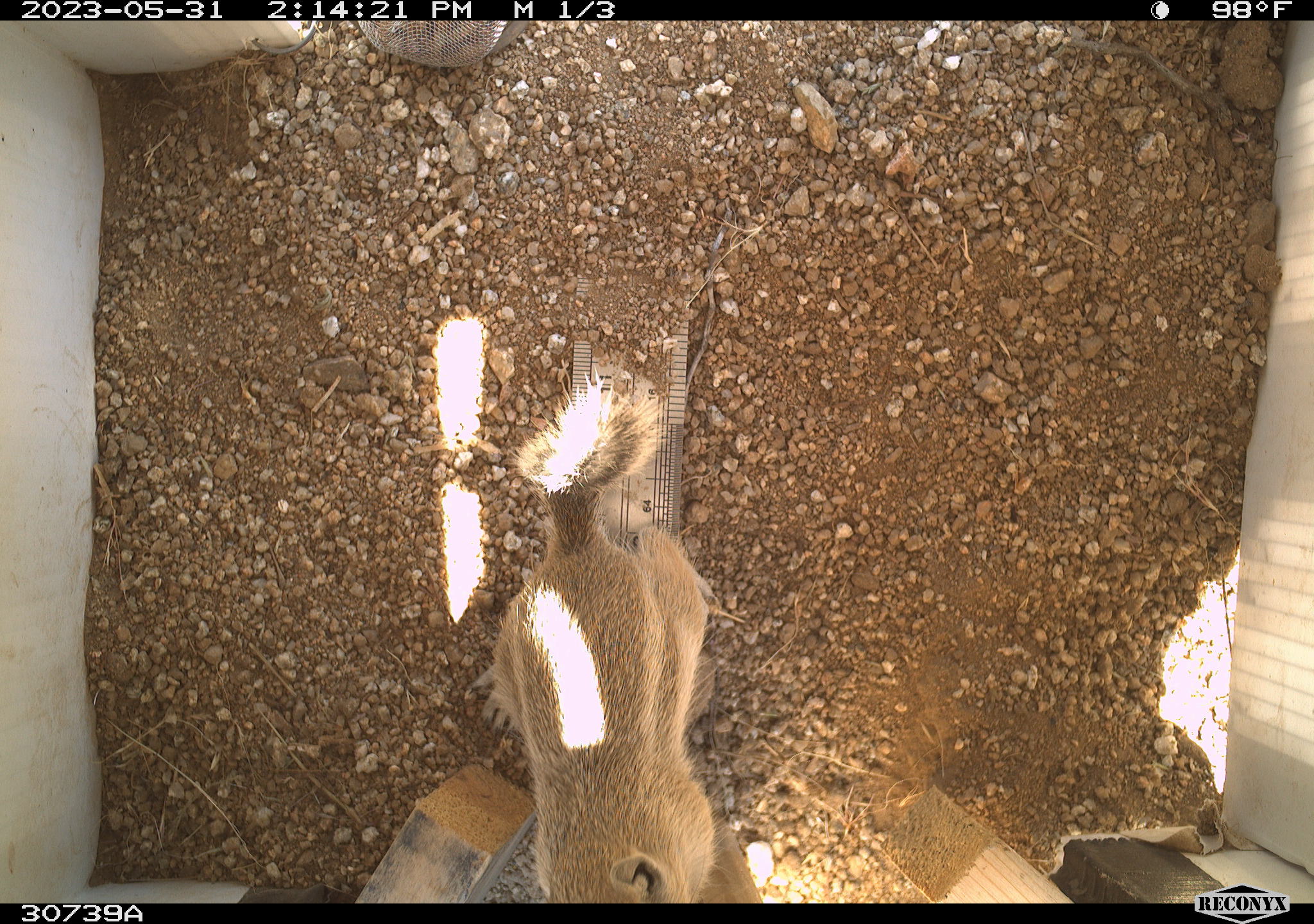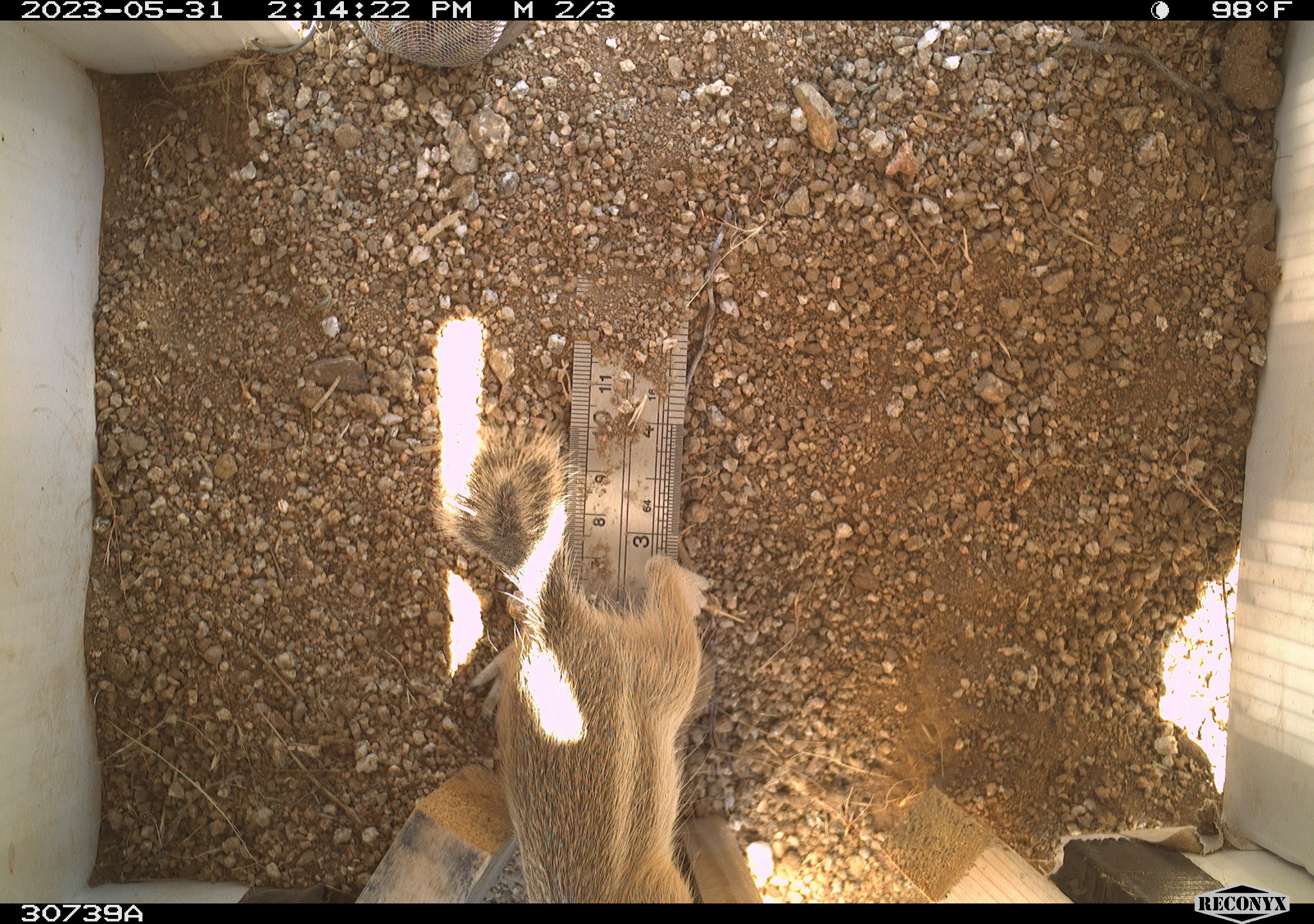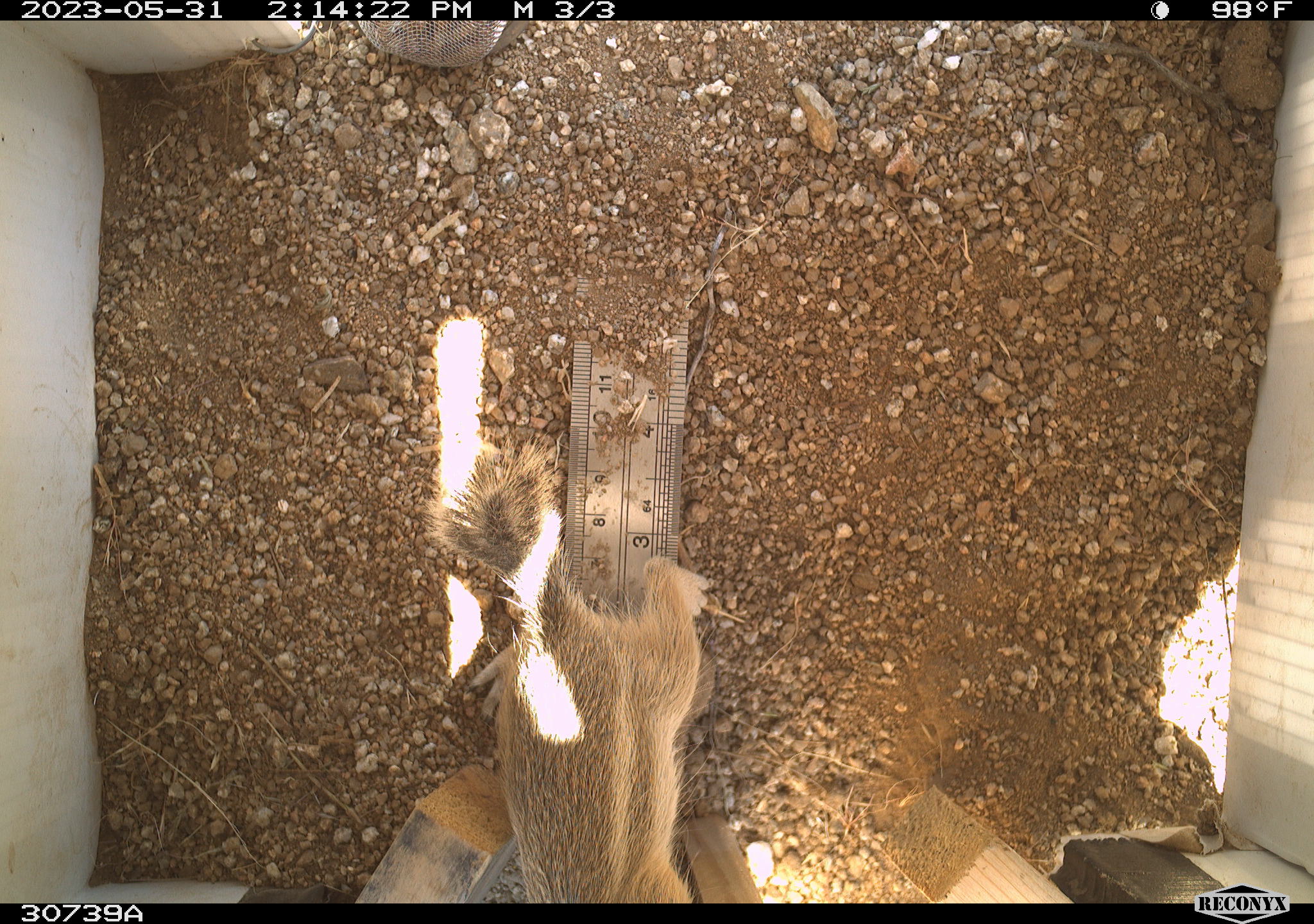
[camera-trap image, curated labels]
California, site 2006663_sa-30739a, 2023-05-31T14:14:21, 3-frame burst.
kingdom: Animalia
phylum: Chordata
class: Mammalia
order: Rodentia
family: Sciuridae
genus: Ammospermophilus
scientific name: Ammospermophilus leucurus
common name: white-tailed antelope squirrel